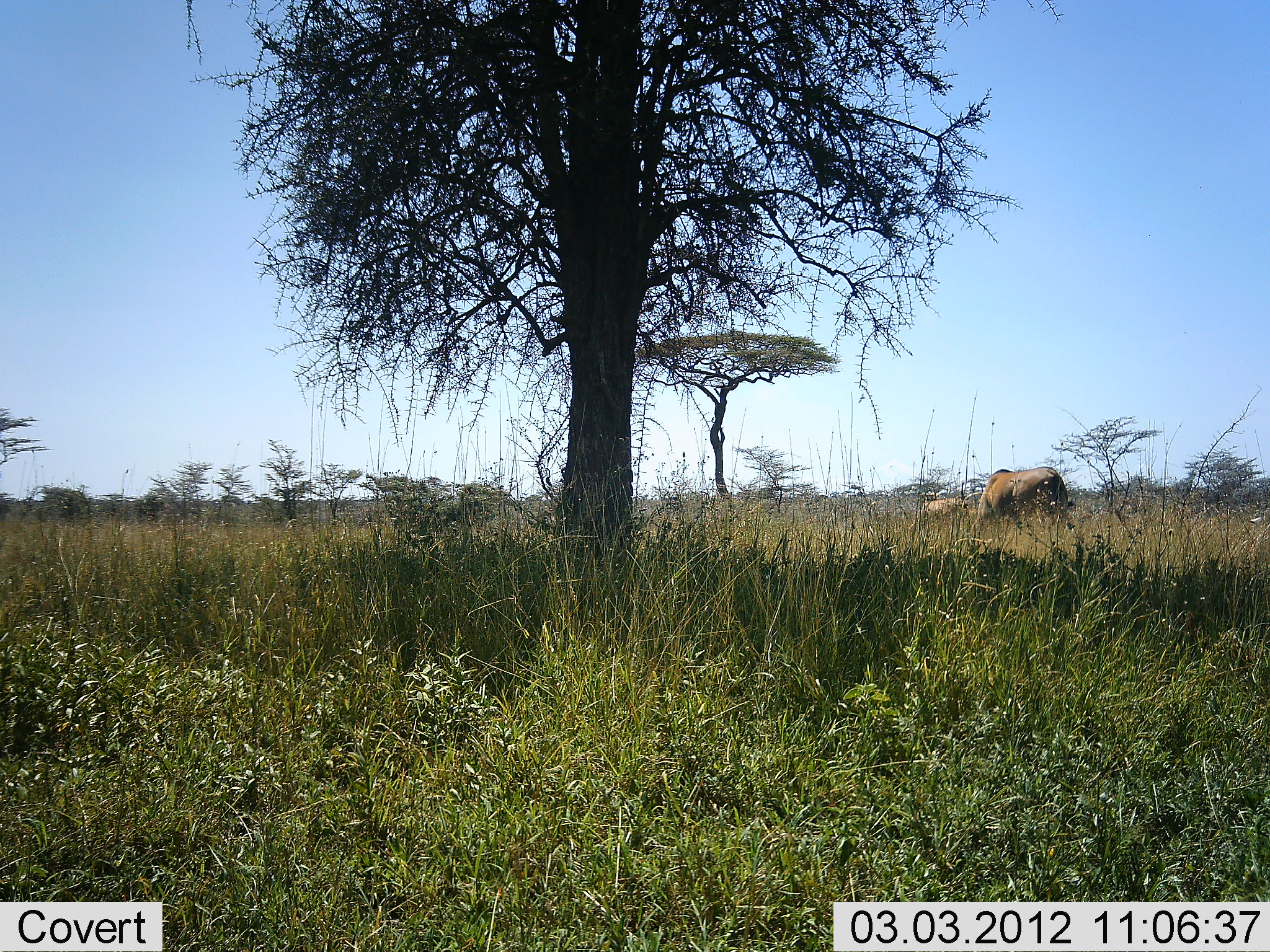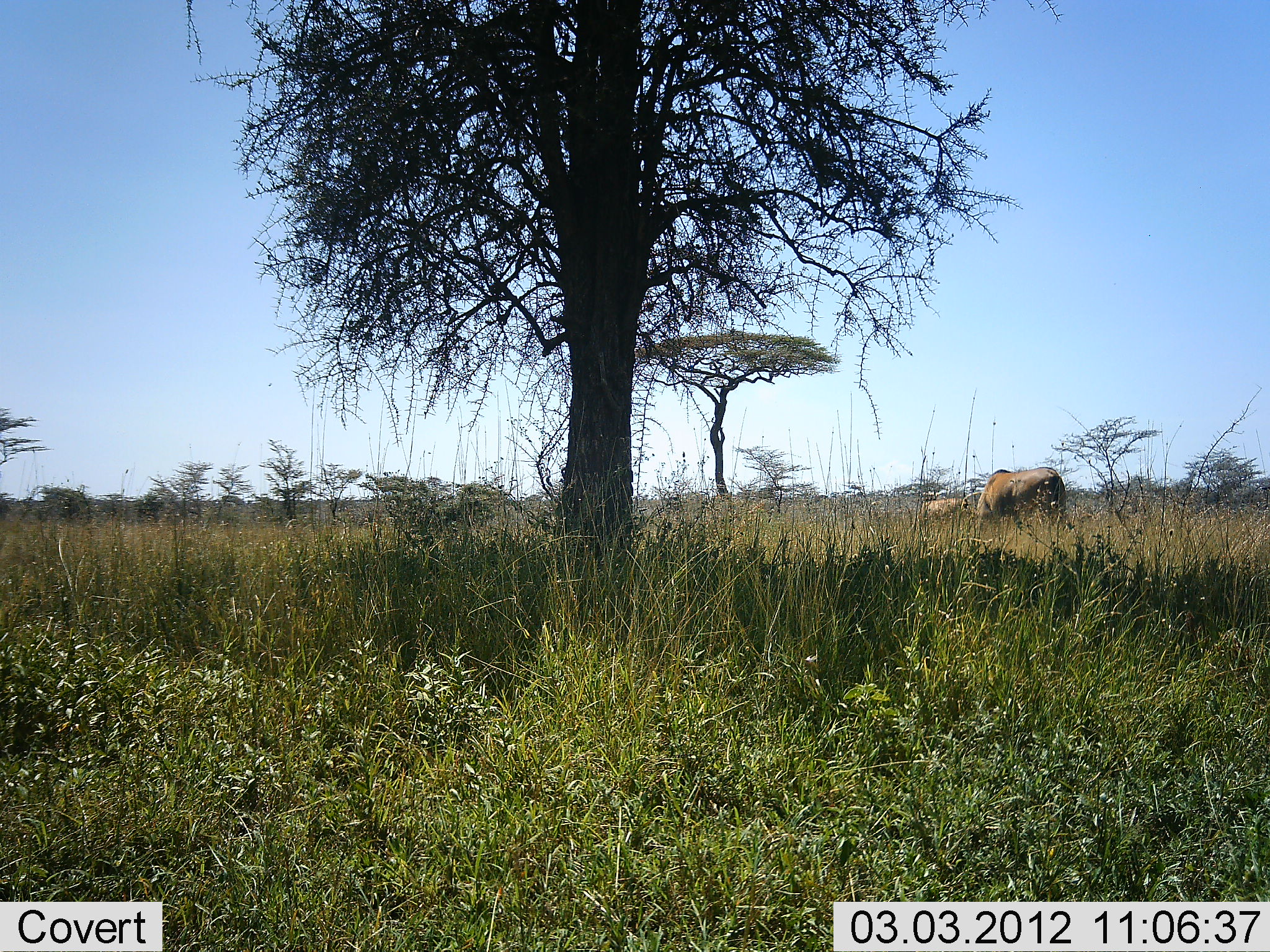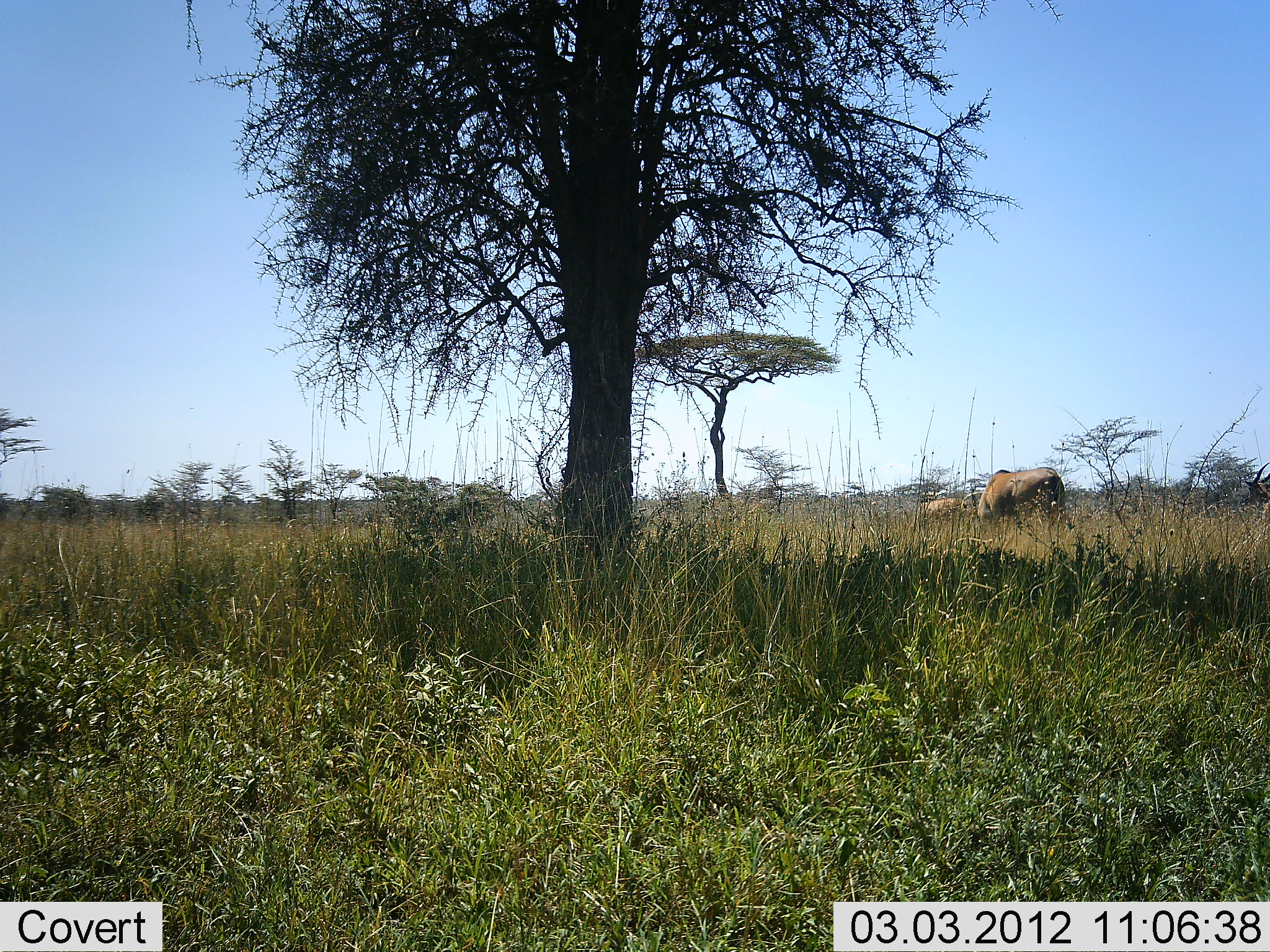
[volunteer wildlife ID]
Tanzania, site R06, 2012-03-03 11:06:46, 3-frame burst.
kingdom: Animalia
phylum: Chordata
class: Mammalia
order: Artiodactyla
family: Bovidae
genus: Tragelaphus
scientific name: Tragelaphus oryx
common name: eland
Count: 3.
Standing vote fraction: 22%.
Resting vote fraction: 0%.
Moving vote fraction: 0%.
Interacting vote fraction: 0%.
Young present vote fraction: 11%.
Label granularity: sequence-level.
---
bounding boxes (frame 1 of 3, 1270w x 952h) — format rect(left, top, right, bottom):
animal: rect(970, 467, 1073, 544); rect(908, 497, 970, 540)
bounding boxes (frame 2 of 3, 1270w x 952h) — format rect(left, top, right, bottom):
animal: rect(975, 467, 1074, 547); rect(919, 498, 972, 535)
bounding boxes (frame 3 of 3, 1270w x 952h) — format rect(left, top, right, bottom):
animal: rect(974, 466, 1067, 543); rect(912, 498, 974, 544)